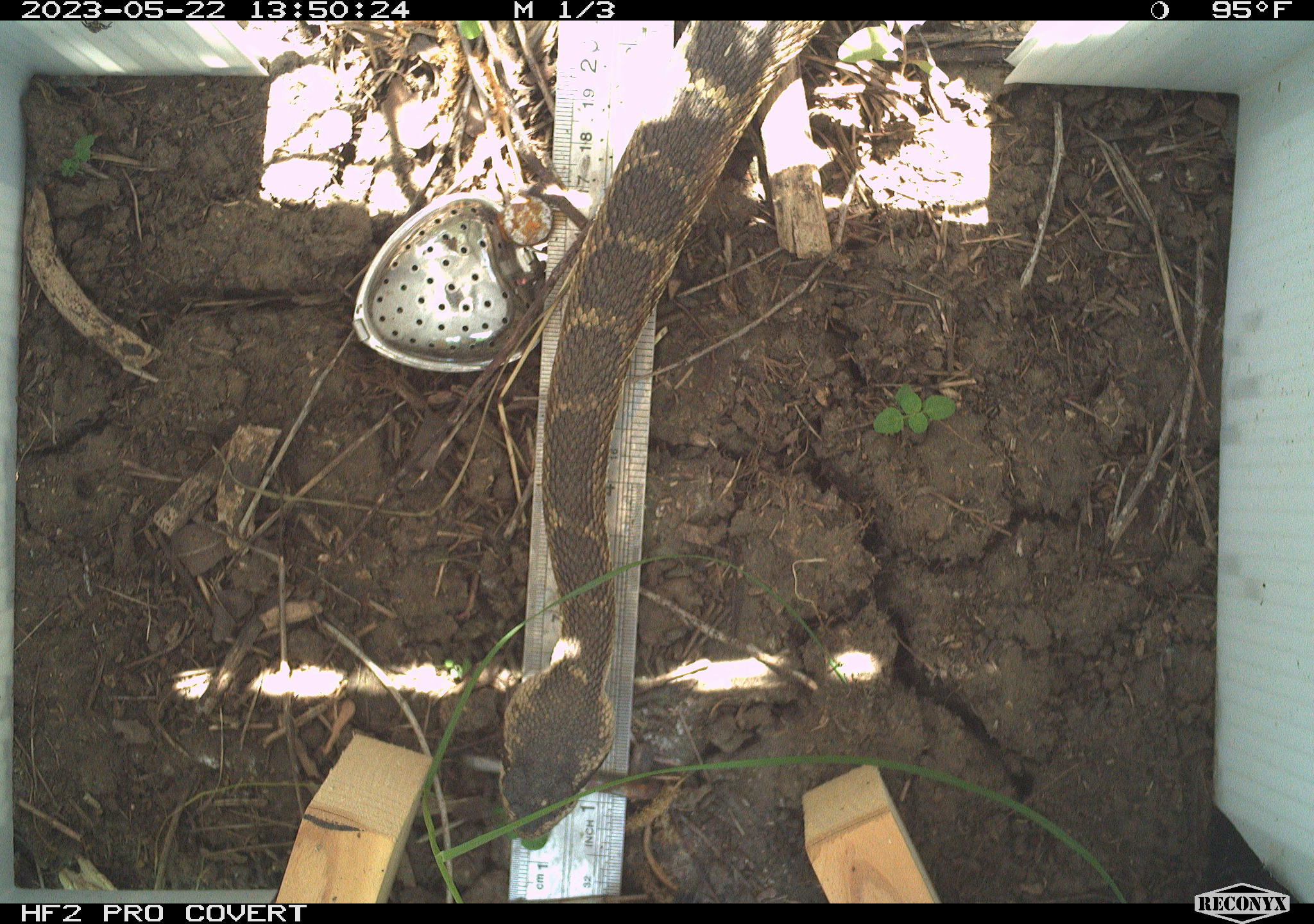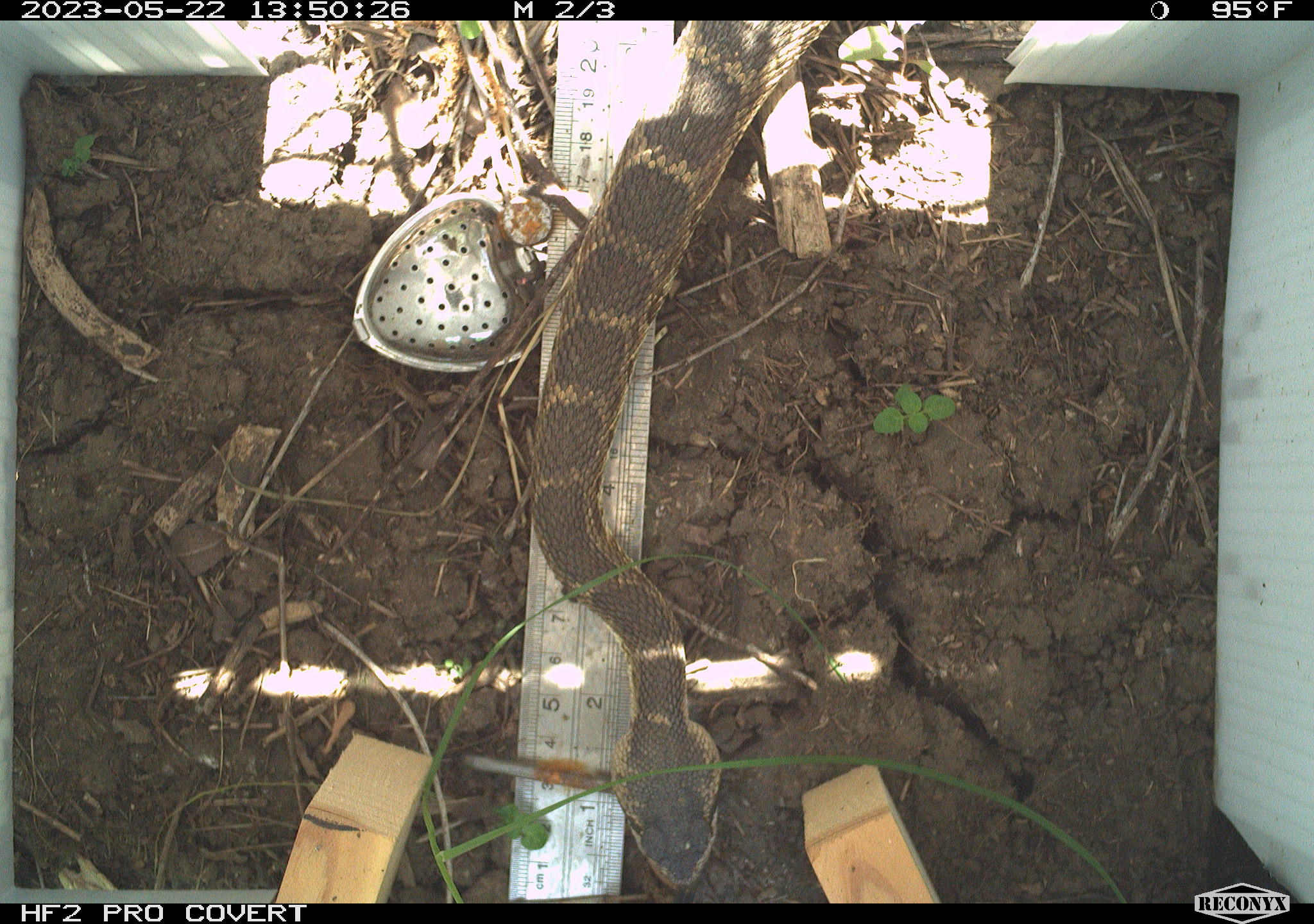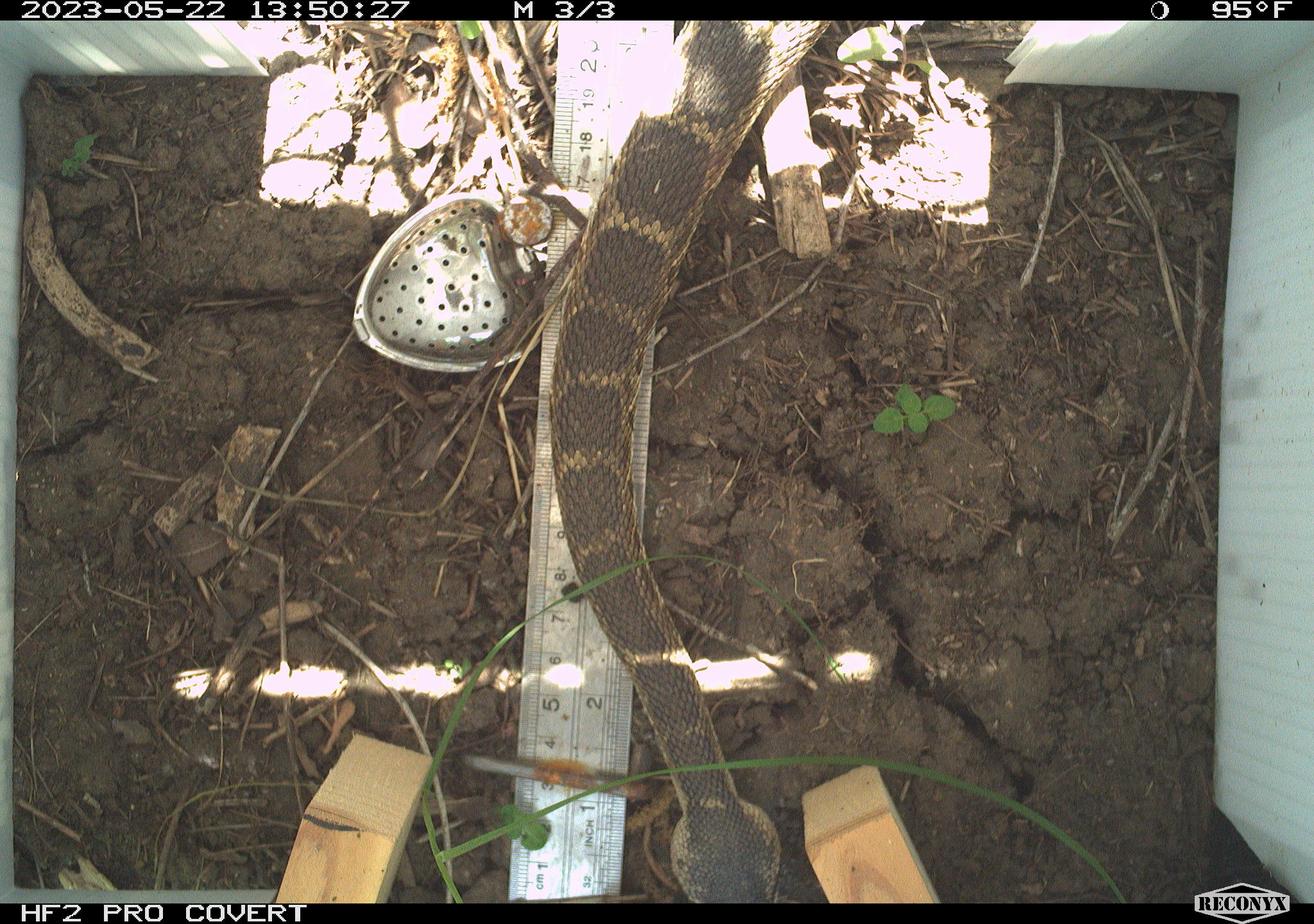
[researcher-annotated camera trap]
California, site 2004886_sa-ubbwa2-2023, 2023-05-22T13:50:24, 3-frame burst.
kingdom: Animalia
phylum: Chordata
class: Reptilia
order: Squamata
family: Viperidae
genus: Crotalus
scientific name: Crotalus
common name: rattlers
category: crotalus species